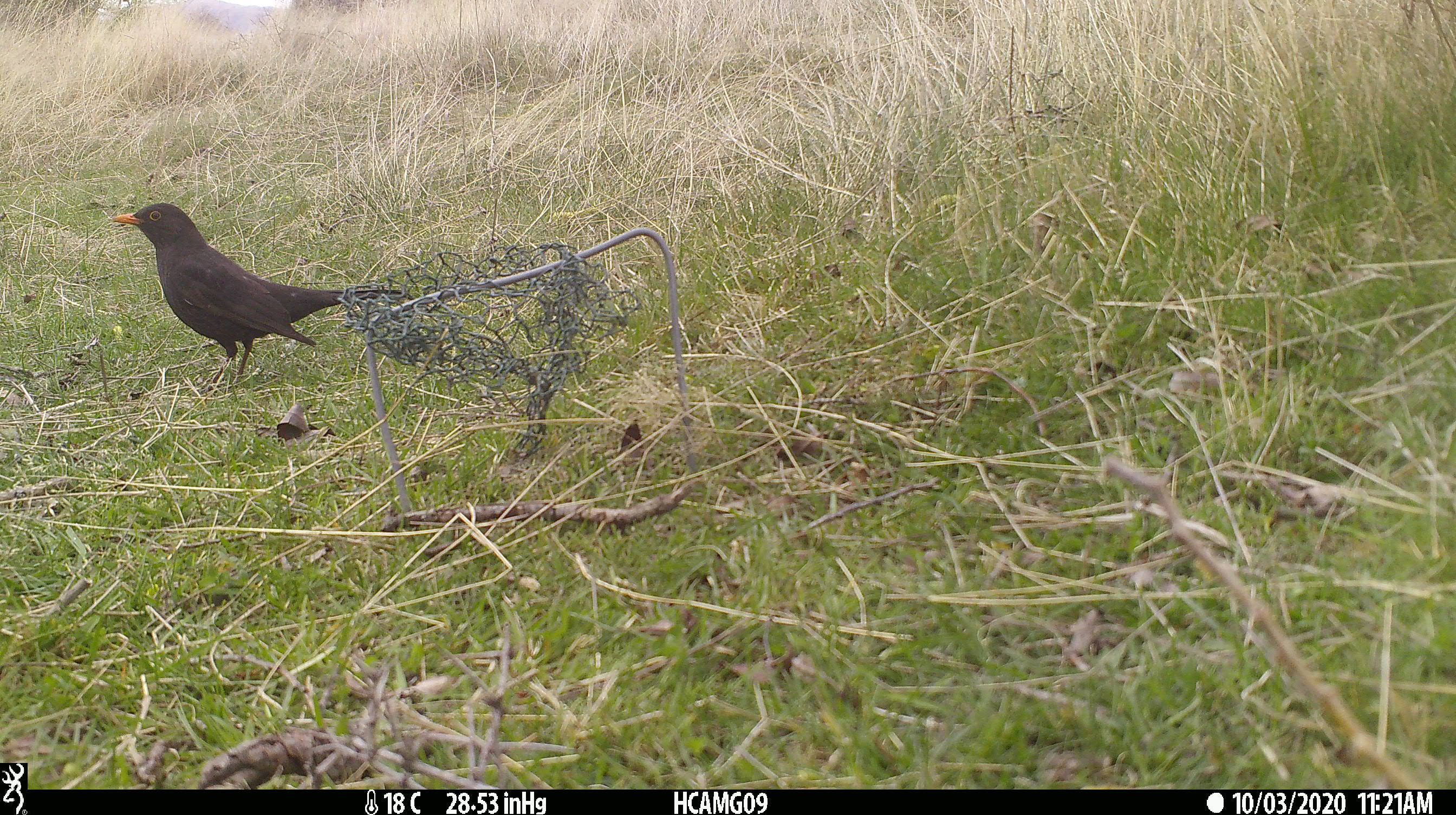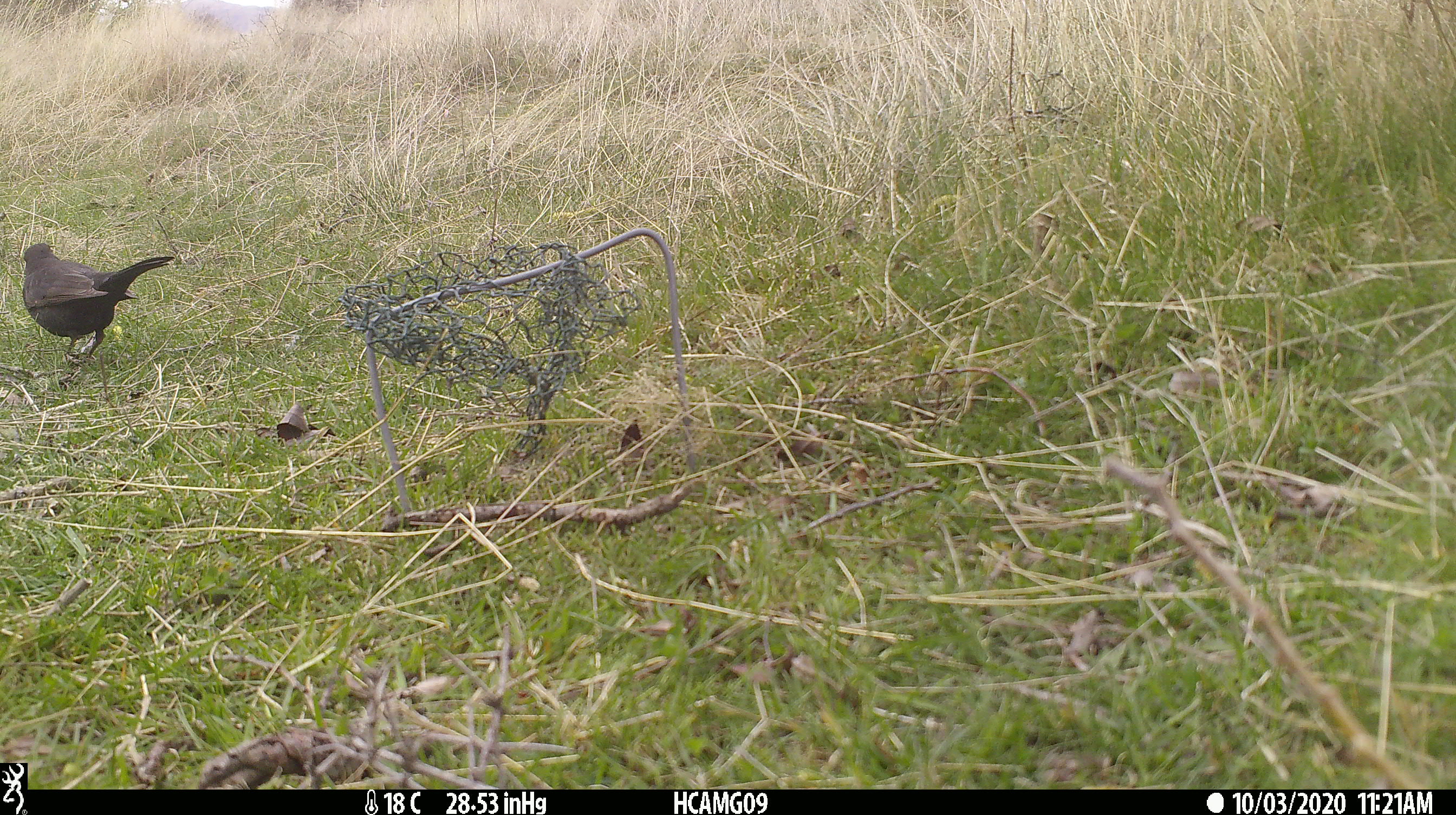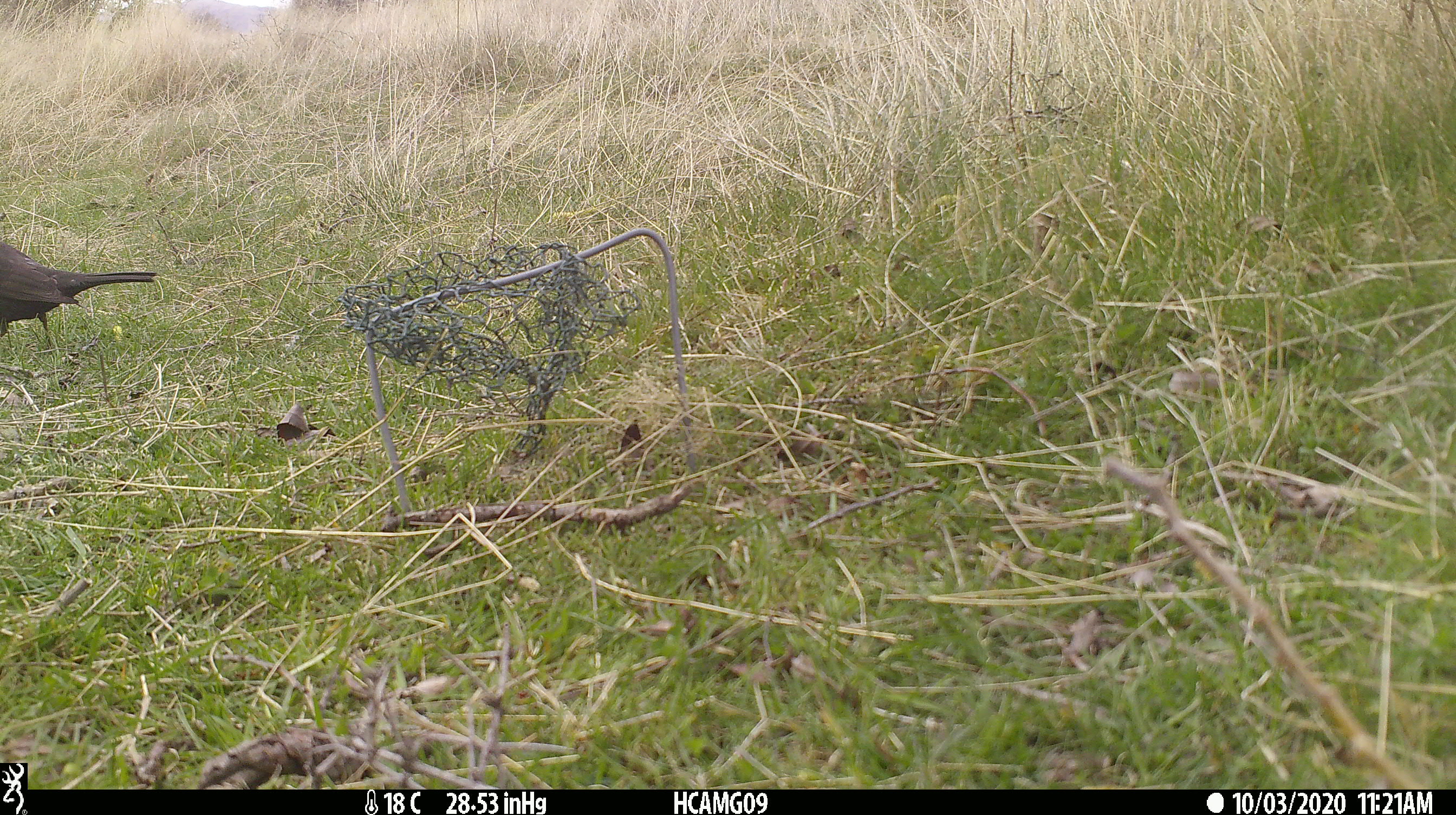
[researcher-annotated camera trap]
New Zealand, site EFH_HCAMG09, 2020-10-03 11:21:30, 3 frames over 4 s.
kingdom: Animalia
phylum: Chordata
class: Aves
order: Passeriformes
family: Turdidae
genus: Turdus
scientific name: Turdus merula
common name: eurasian blackbird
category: blackbird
Blackbird (eurasian blackbird) (Turdus merula).